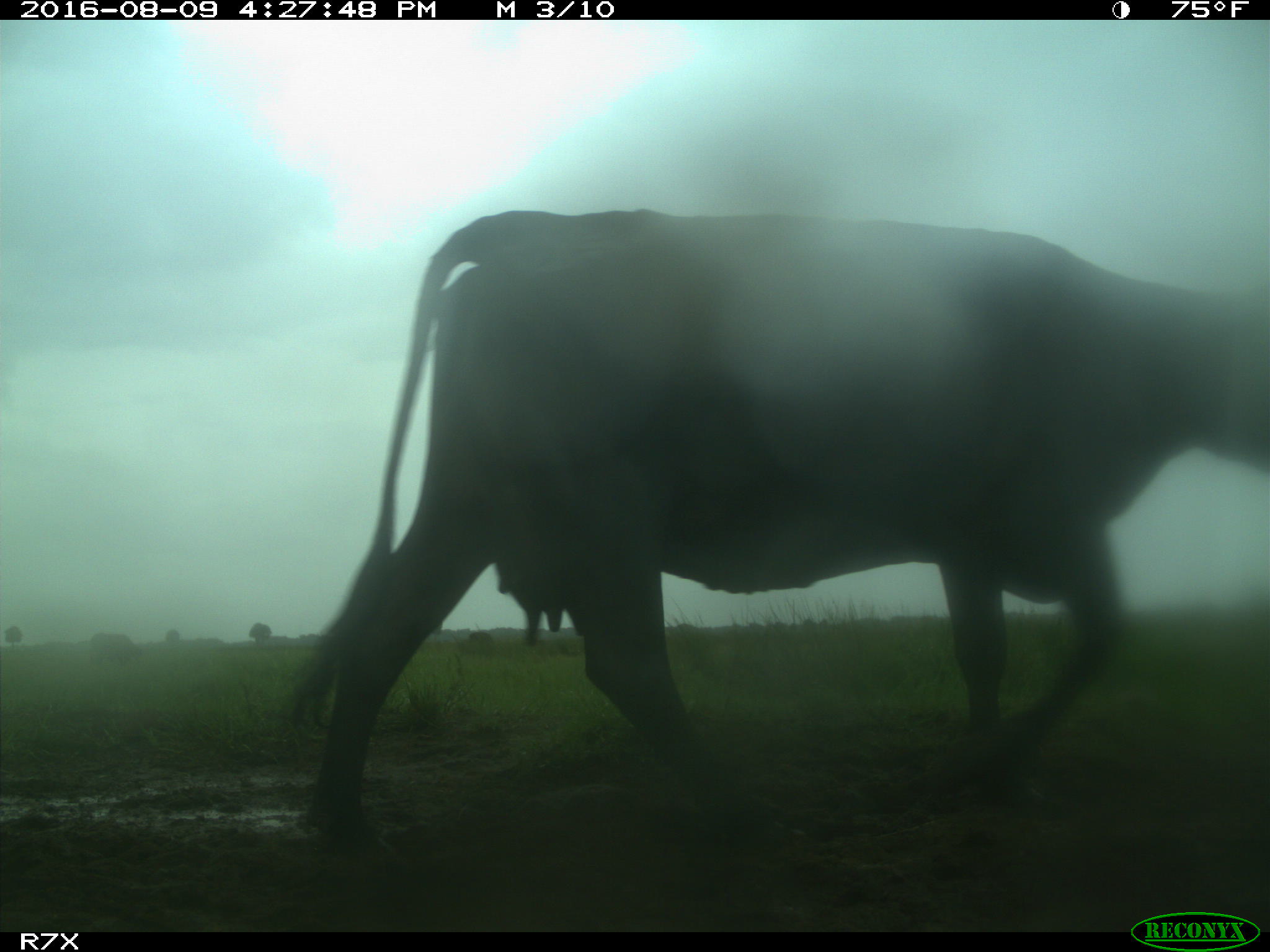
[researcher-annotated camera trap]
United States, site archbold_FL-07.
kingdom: Animalia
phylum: Chordata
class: Mammalia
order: Artiodactyla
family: Bovidae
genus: Bos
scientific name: Bos taurus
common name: domestic cow